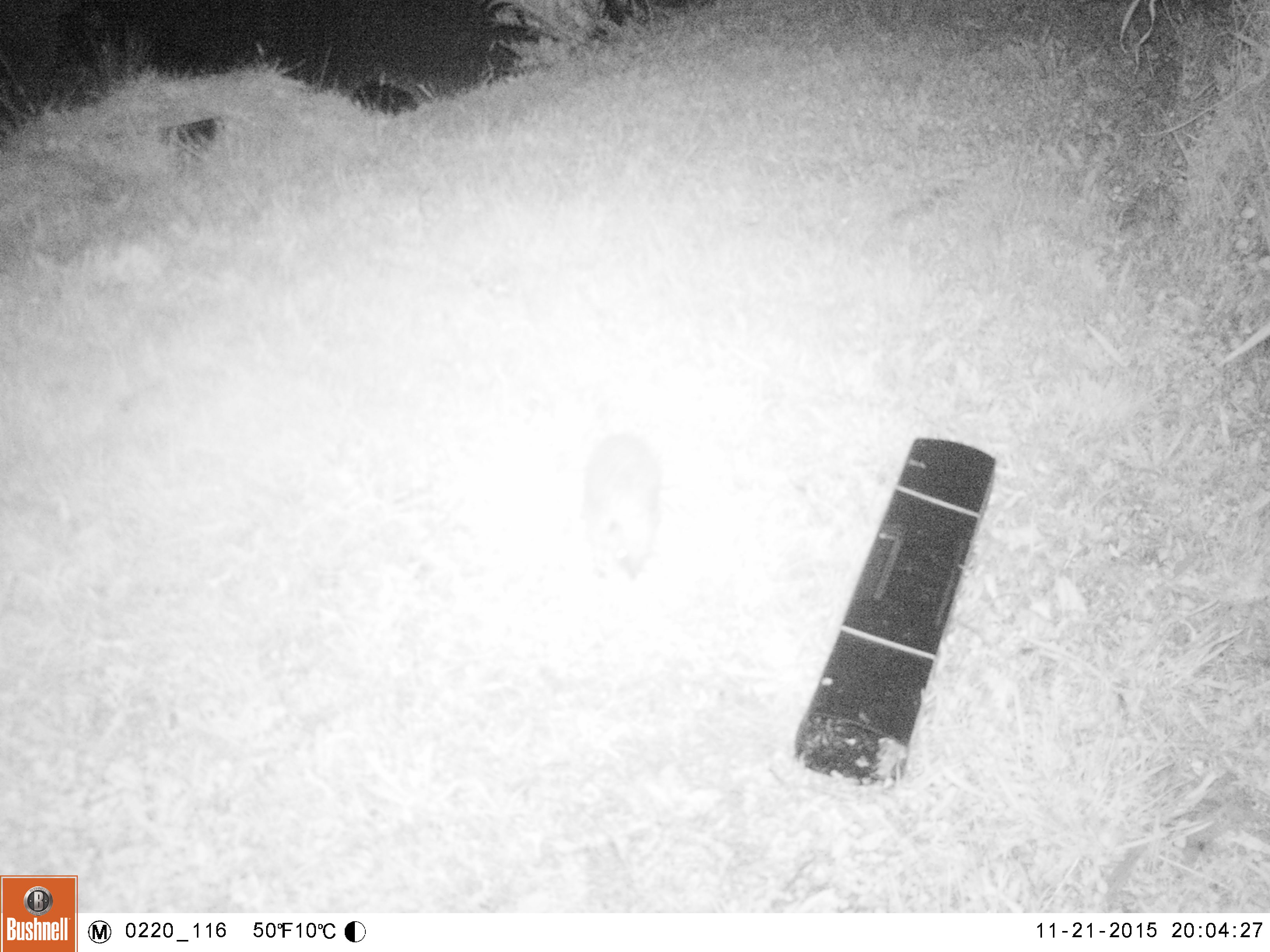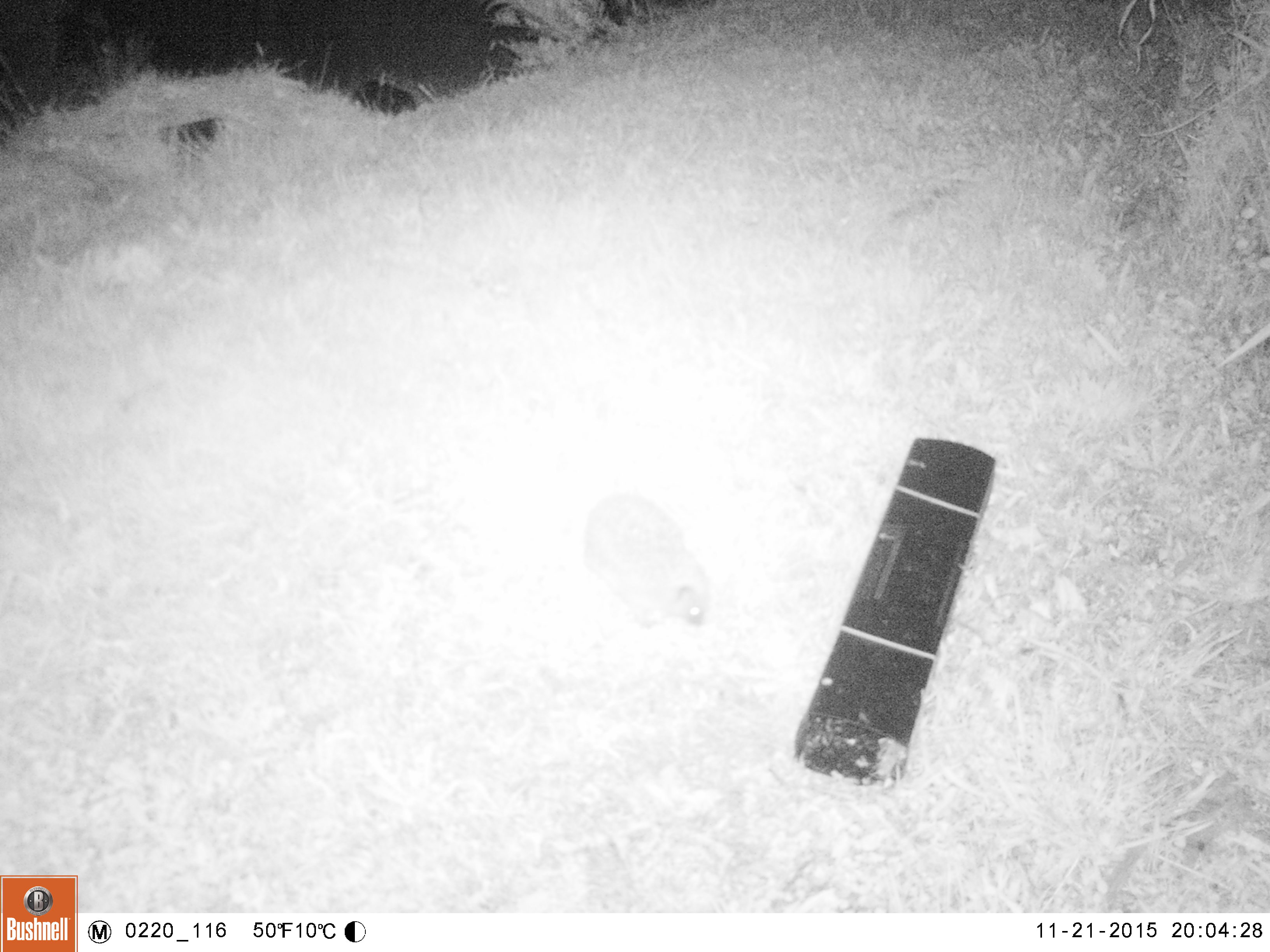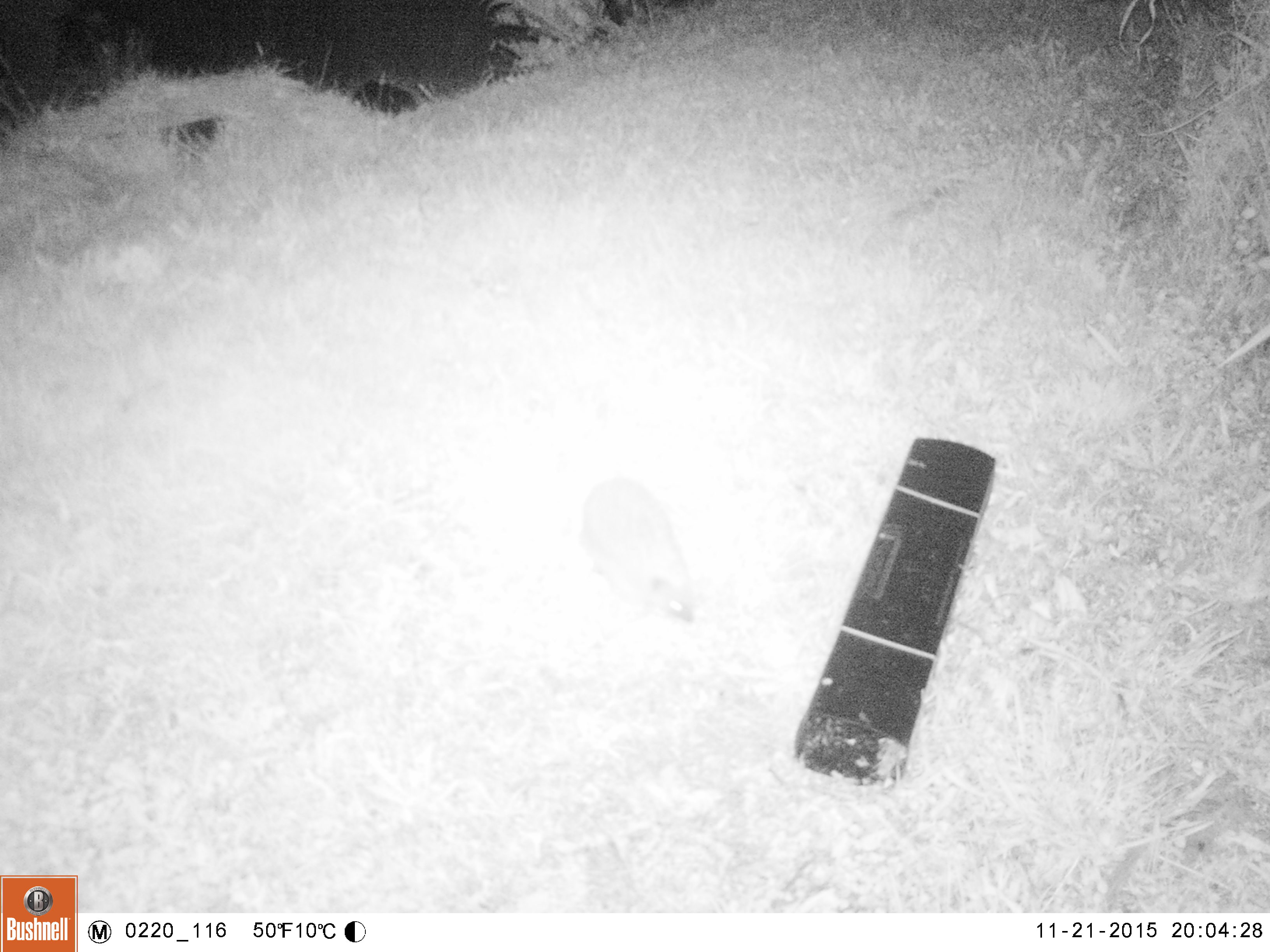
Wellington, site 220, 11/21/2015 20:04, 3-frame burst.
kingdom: Animalia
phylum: Chordata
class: Mammalia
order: Eulipotyphla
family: Erinaceidae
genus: Erinaceus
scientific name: Erinaceus europaeus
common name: hedgehog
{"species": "hedgehog (Erinaceus europaeus)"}